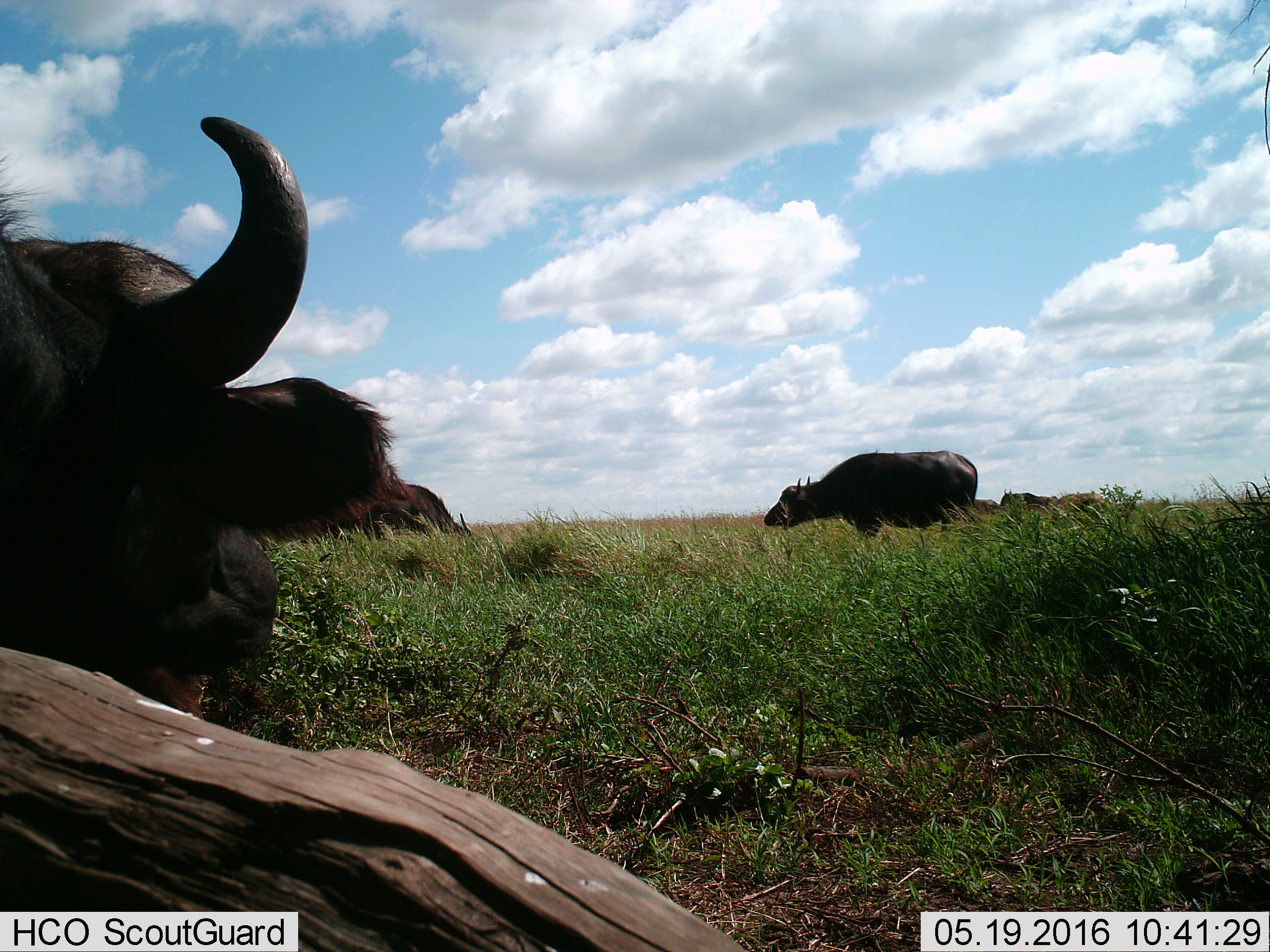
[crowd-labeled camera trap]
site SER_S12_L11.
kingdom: Animalia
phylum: Chordata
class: Mammalia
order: Artiodactyla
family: Bovidae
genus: Syncerus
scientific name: Syncerus caffer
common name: african buffalo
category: buffalo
Buffalo (african buffalo) (Syncerus caffer), count 5. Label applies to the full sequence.